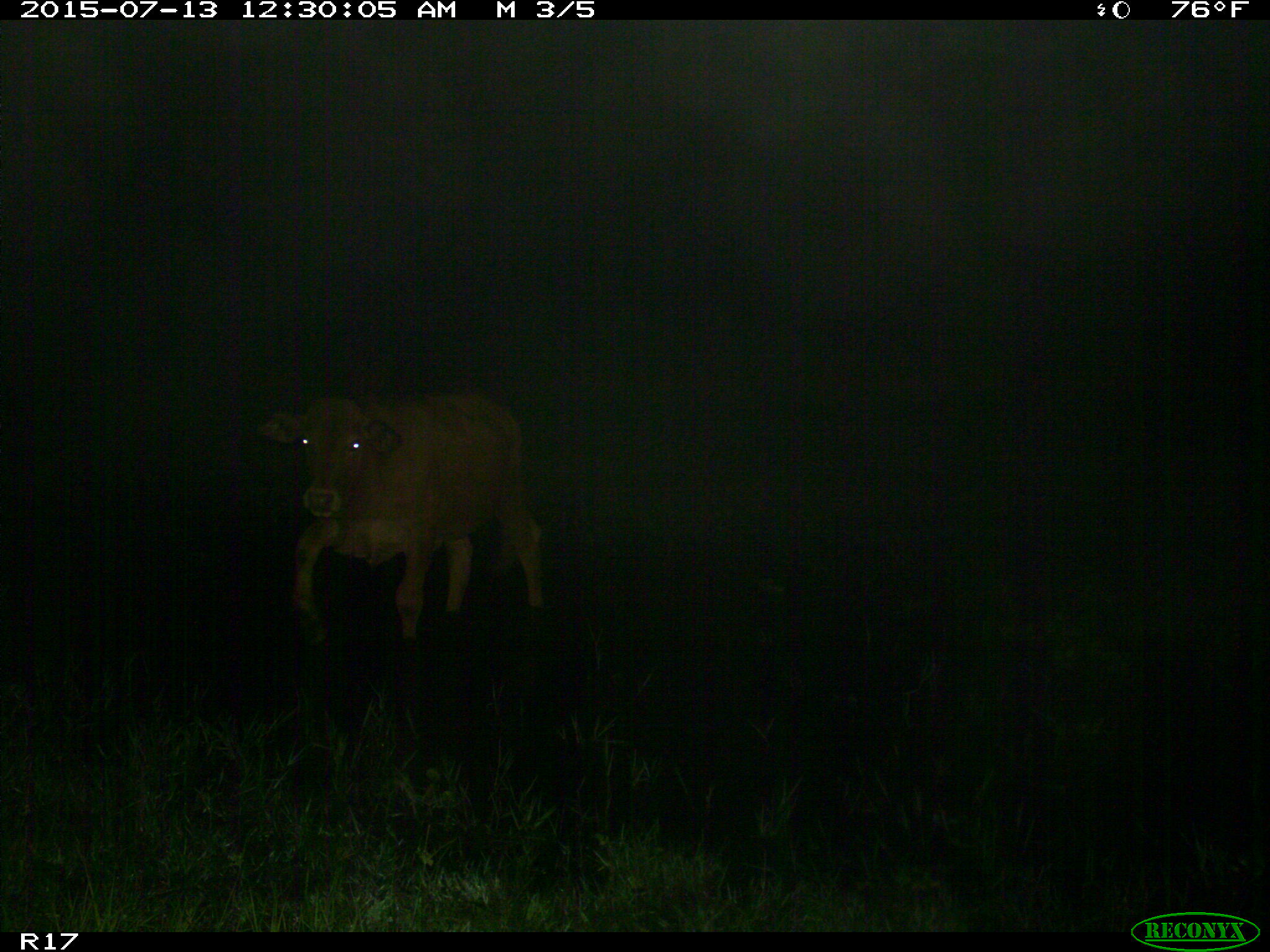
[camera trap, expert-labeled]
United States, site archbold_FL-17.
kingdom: Animalia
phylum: Chordata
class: Mammalia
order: Artiodactyla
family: Bovidae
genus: Bos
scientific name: Bos taurus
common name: domestic cow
Bos taurus (domestic cow).